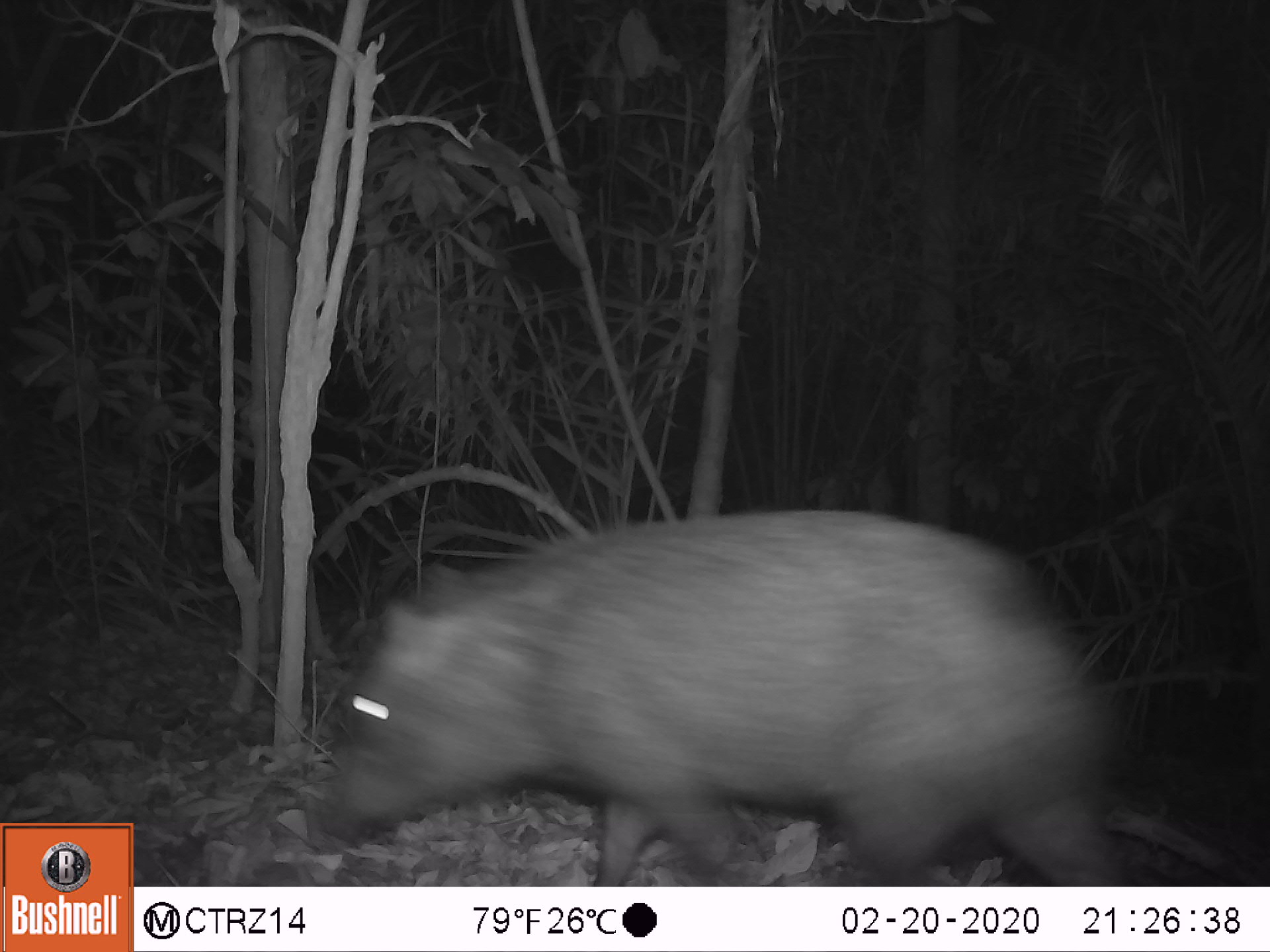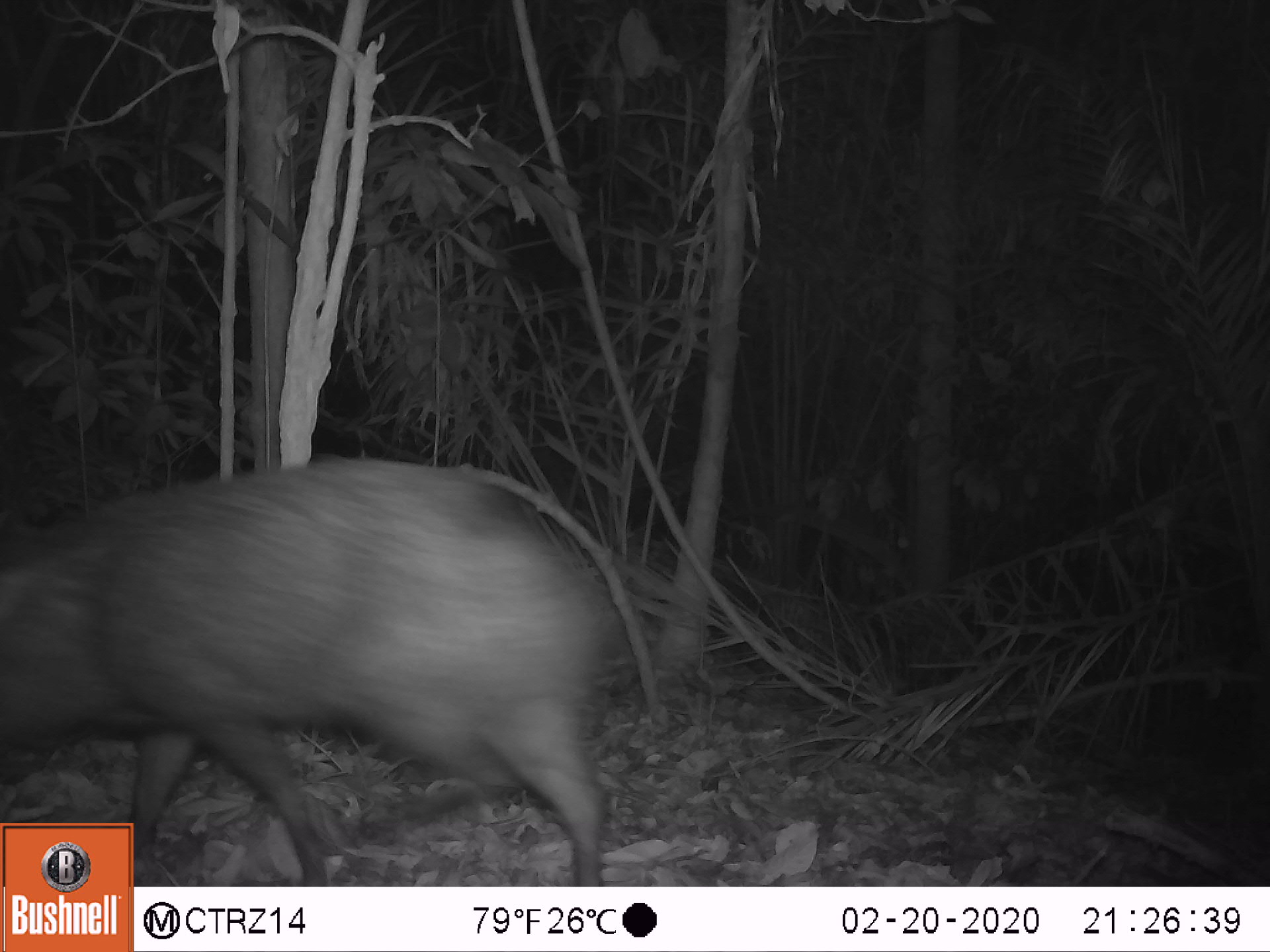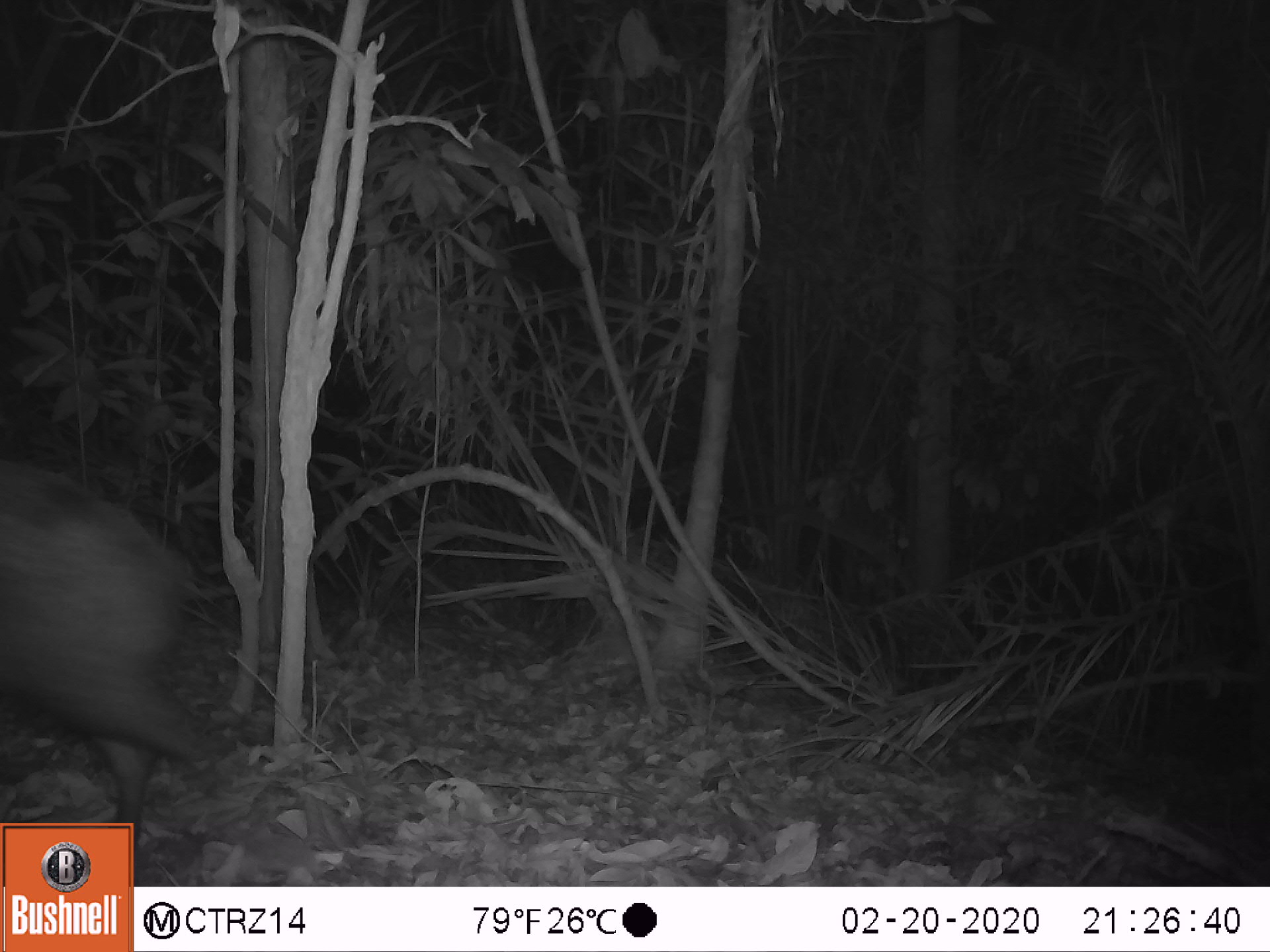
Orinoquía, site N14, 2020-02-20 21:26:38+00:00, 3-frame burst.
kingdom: Animalia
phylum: Chordata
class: Mammalia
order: Artiodactyla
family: Tayassuidae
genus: Pecari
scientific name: Pecari tajacu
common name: collared peccary